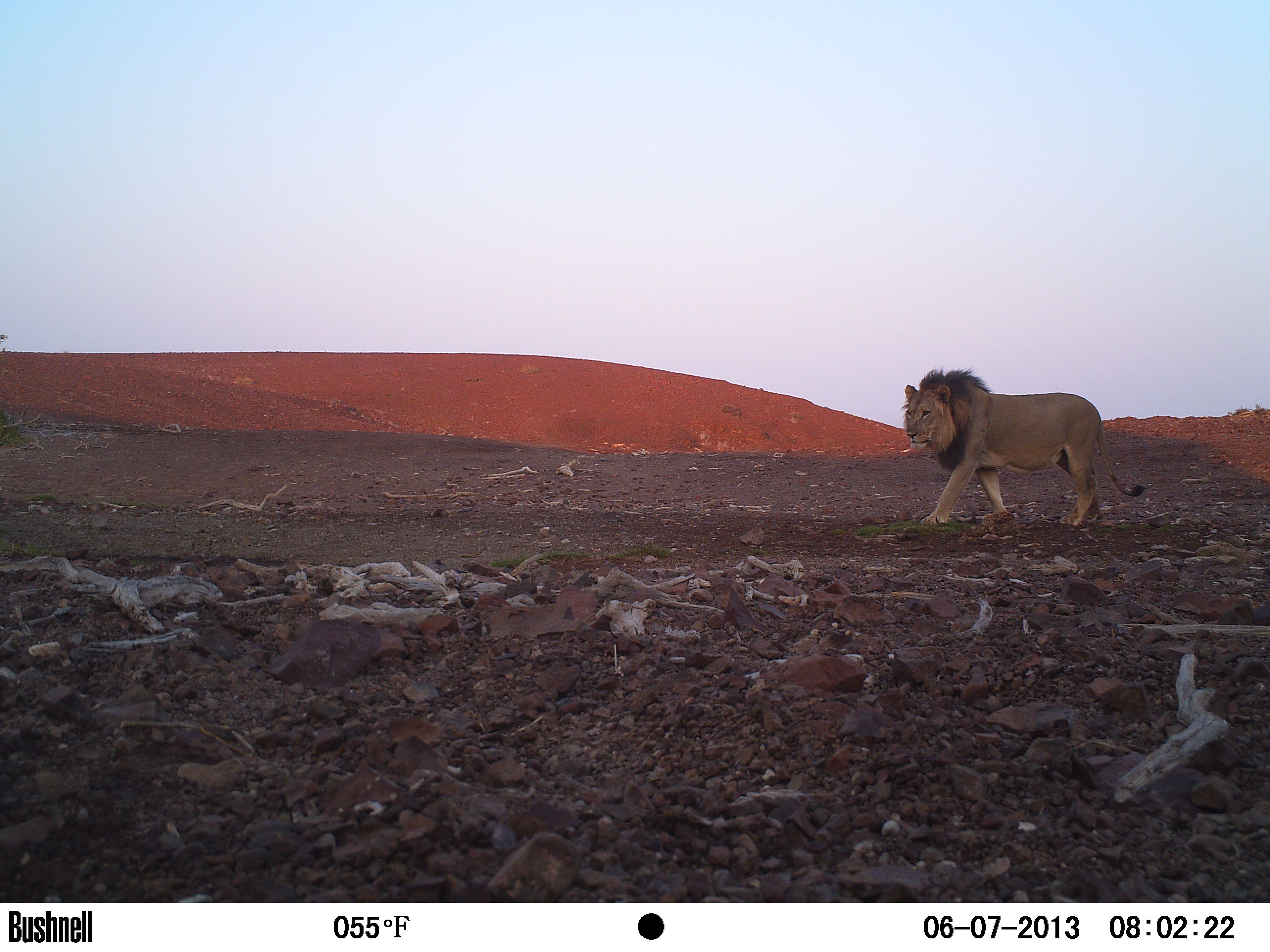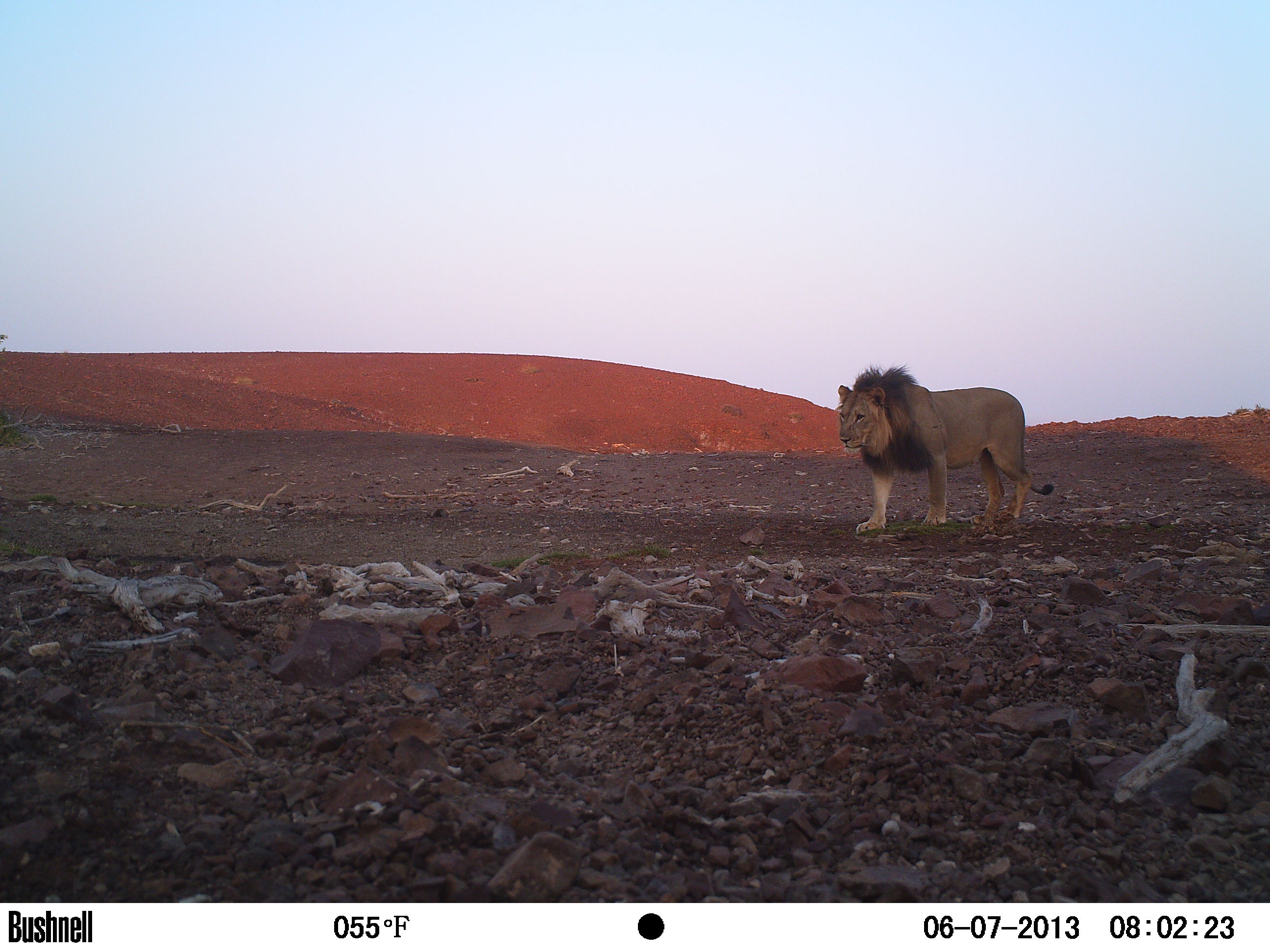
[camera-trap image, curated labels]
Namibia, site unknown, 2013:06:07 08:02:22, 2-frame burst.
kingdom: Animalia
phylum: Chordata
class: Mammalia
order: Carnivora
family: Felidae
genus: Panthera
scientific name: Panthera leo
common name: lion